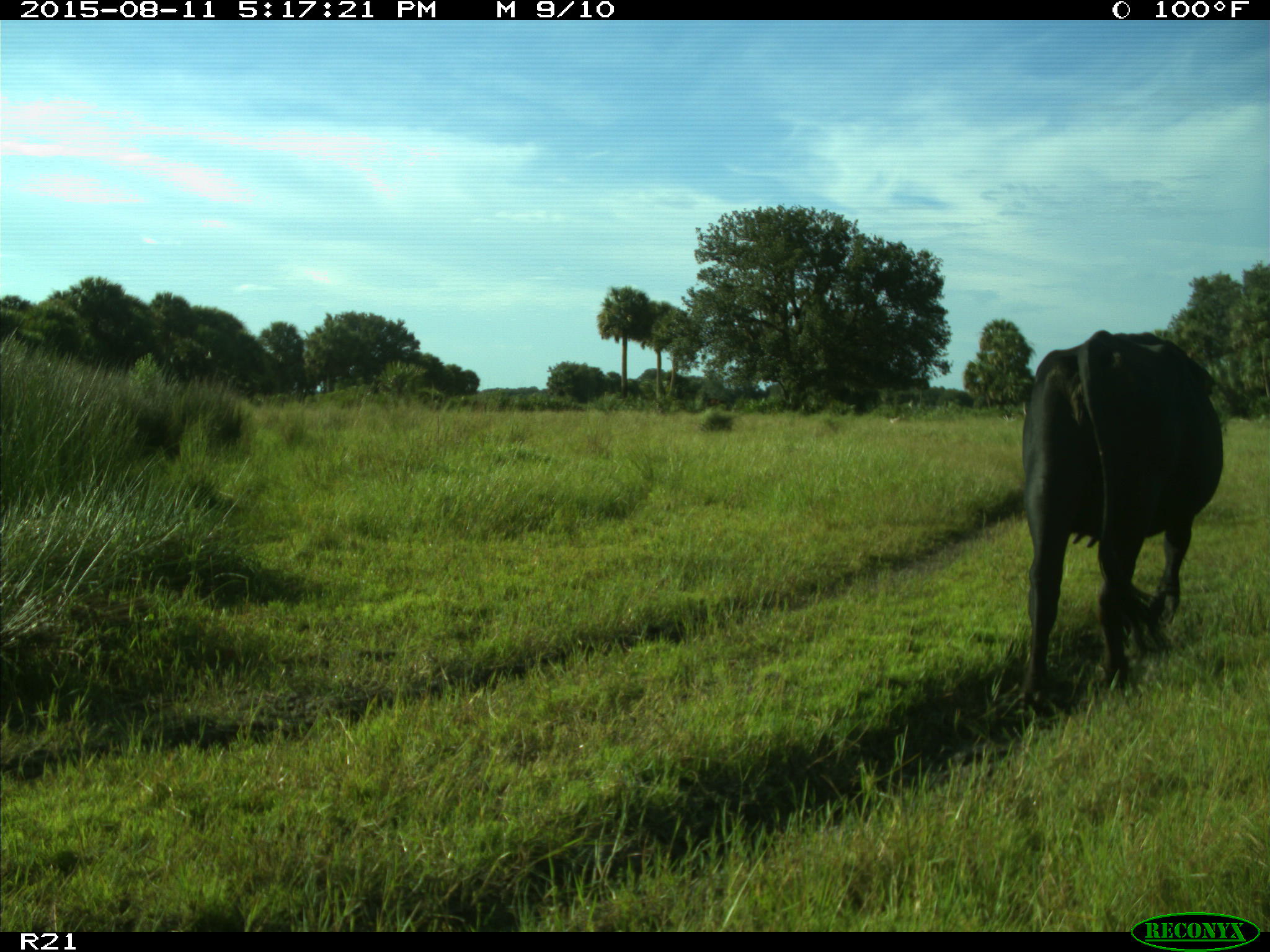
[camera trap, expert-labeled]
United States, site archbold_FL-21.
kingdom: Animalia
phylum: Chordata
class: Mammalia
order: Artiodactyla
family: Bovidae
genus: Bos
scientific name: Bos taurus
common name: domestic cow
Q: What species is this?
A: Bos taurus (domestic cow).